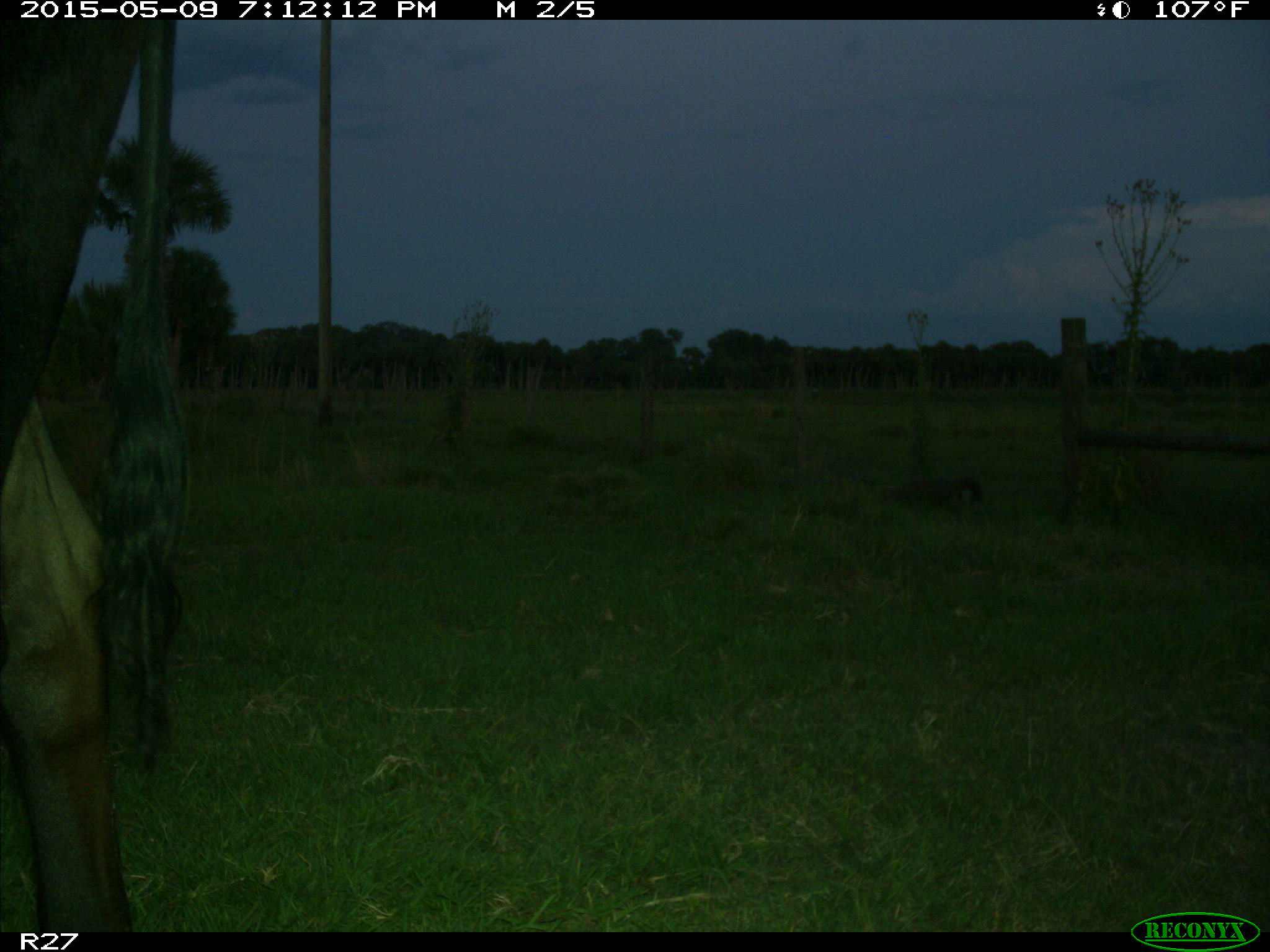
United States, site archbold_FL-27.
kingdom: Animalia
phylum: Chordata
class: Mammalia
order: Artiodactyla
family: Bovidae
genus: Bos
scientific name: Bos taurus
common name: domestic cow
Bos taurus (domestic cow).